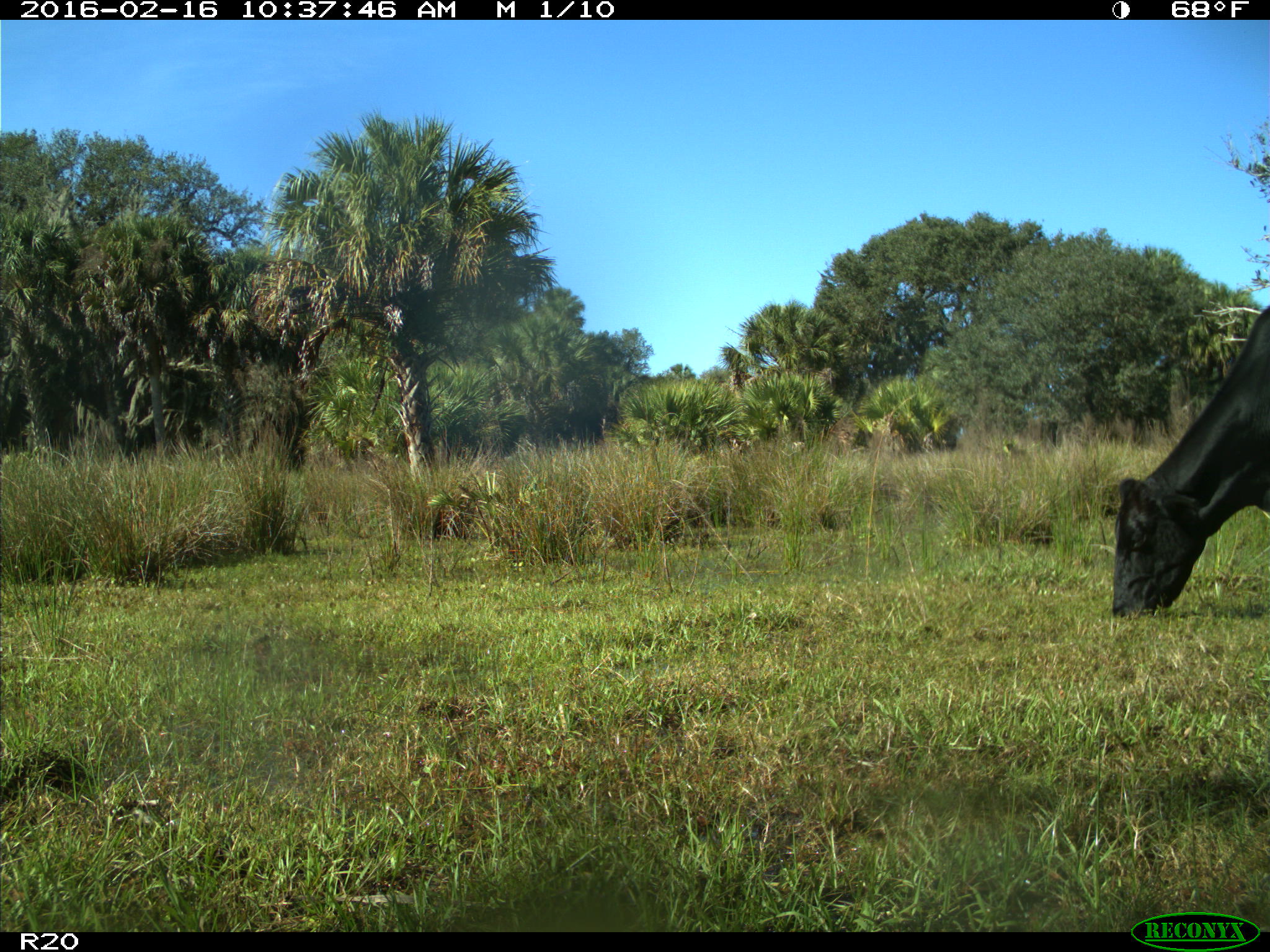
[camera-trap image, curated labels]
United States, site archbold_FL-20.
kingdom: Animalia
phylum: Chordata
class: Mammalia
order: Artiodactyla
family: Bovidae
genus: Bos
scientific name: Bos taurus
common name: domestic cow